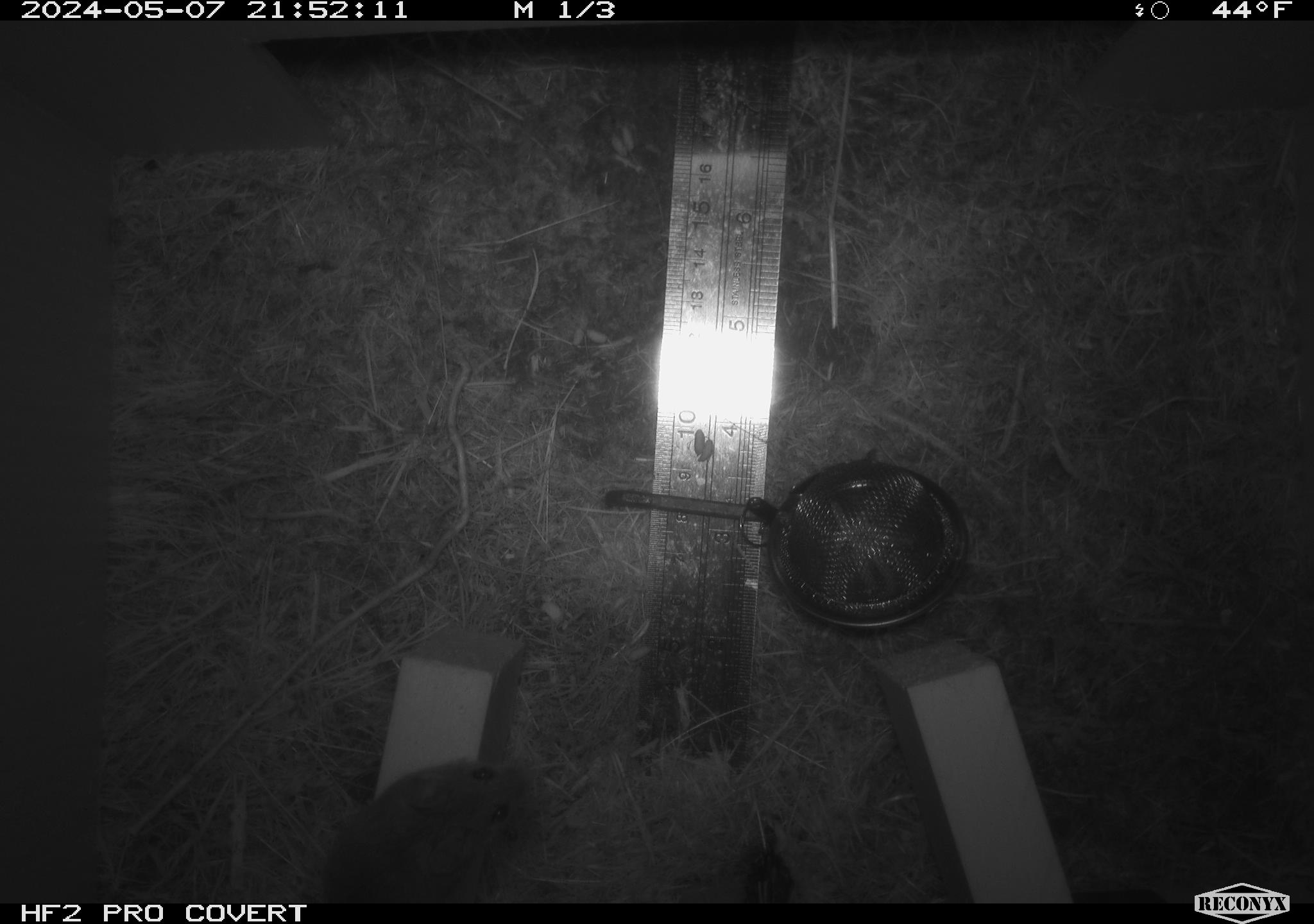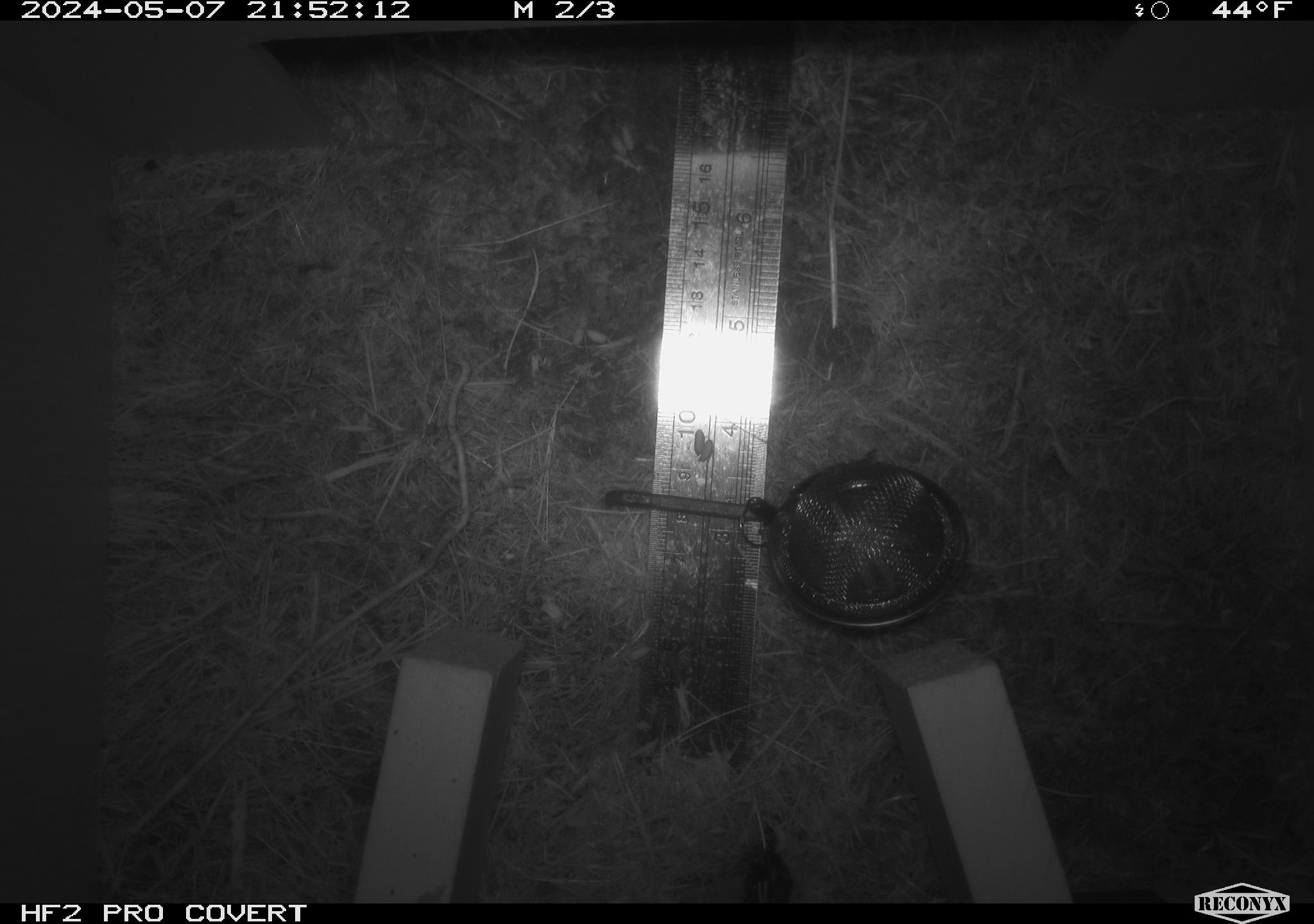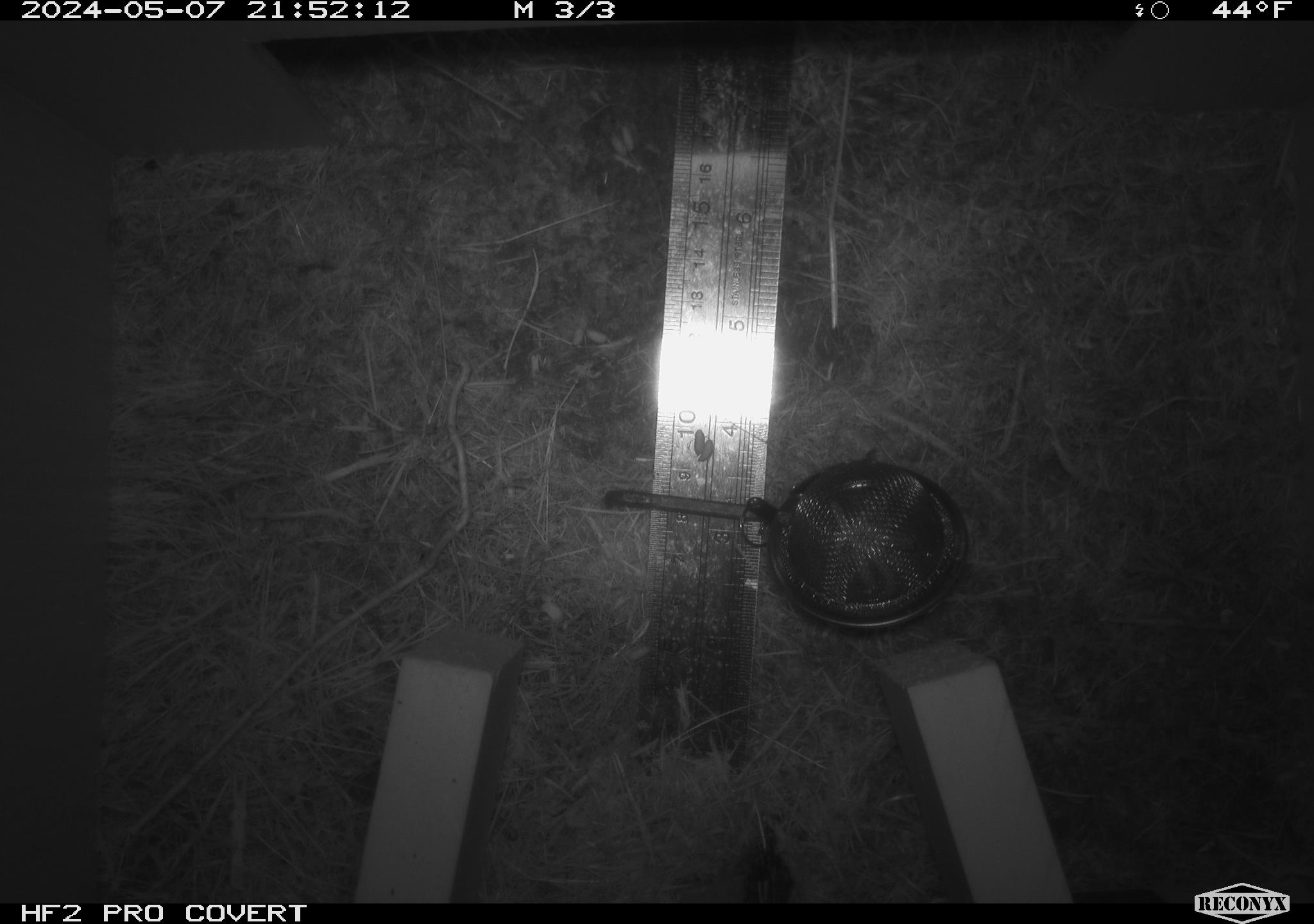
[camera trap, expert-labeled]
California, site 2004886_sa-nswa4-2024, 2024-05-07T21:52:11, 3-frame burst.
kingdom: Animalia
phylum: Arthropoda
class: Malacostraca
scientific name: Malacostraca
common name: amphipods, crabs, isopods, krill, lobsters and shrimps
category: malacostracan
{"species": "malacostracan (amphipods, crabs, isopods, krill, lobsters and shrimps) (Malacostraca)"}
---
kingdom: Animalia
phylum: Chordata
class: Mammalia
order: Rodentia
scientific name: Rodentia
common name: mouse species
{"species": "mouse species (Rodentia)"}